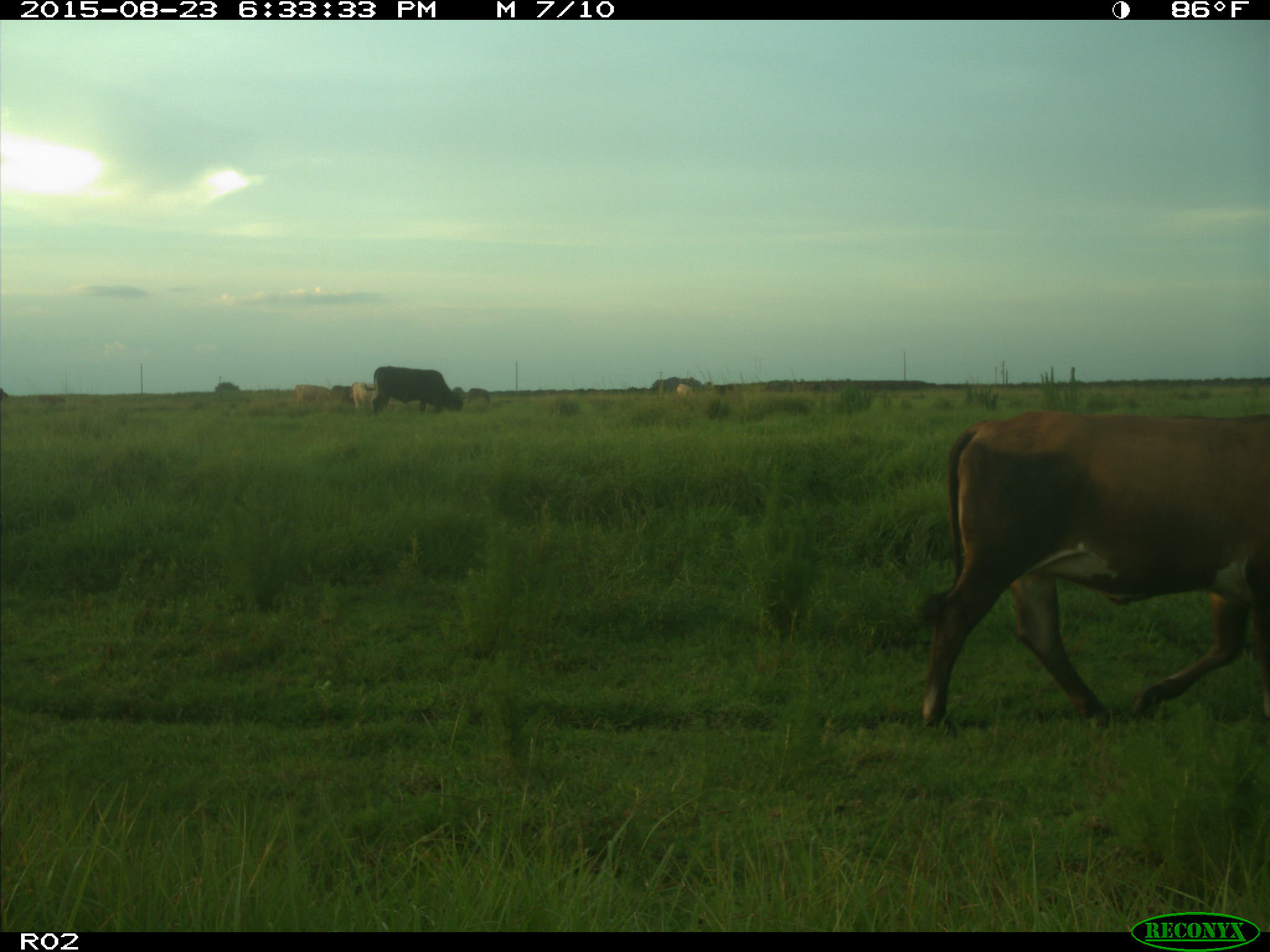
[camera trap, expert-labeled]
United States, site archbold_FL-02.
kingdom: Animalia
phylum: Chordata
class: Mammalia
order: Artiodactyla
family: Bovidae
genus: Bos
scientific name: Bos taurus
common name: domestic cow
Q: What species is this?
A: Bos taurus (domestic cow).